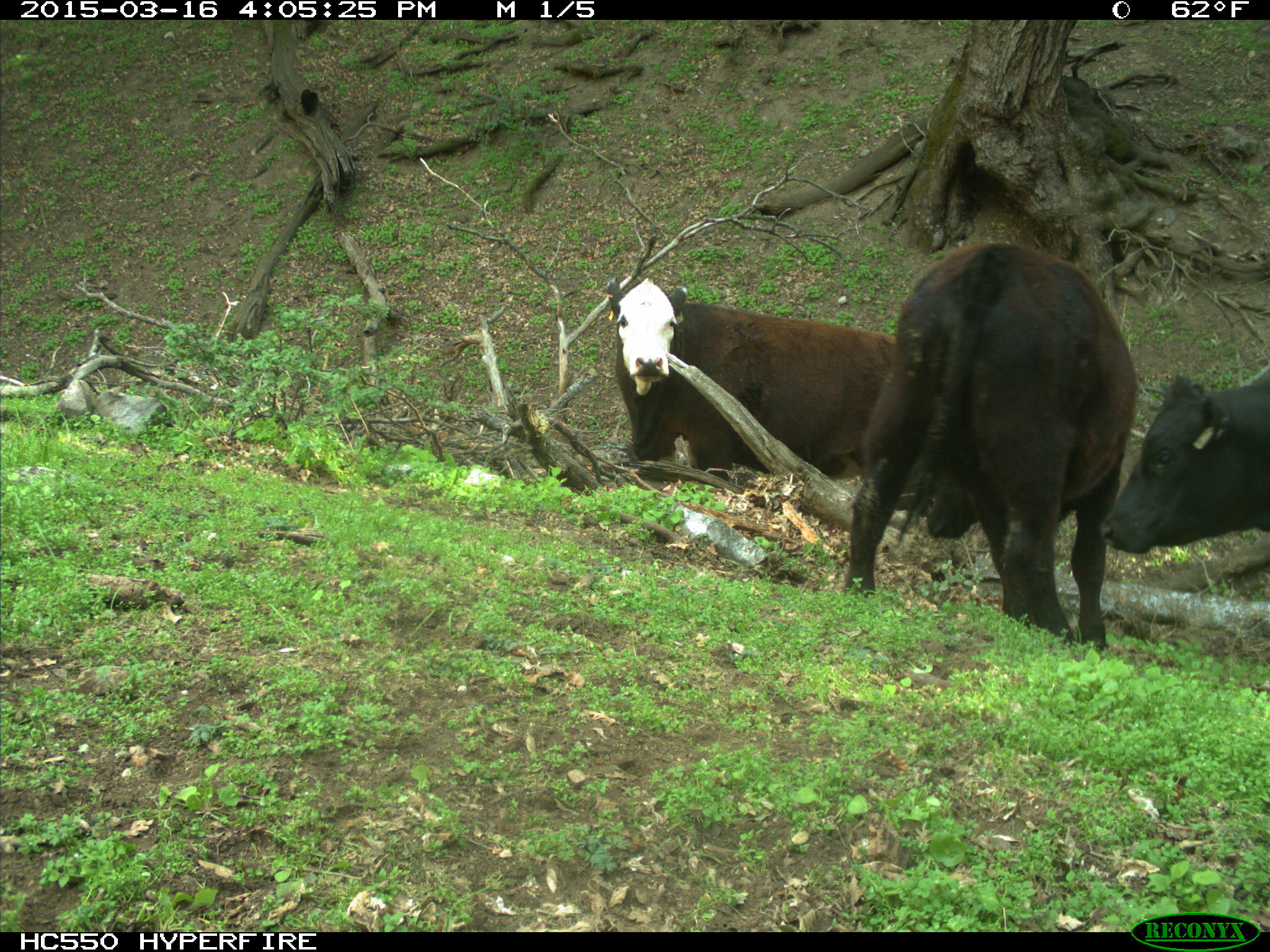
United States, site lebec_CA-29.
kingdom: Animalia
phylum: Chordata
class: Mammalia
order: Artiodactyla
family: Bovidae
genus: Bos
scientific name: Bos taurus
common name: domestic cow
Bos taurus (domestic cow).